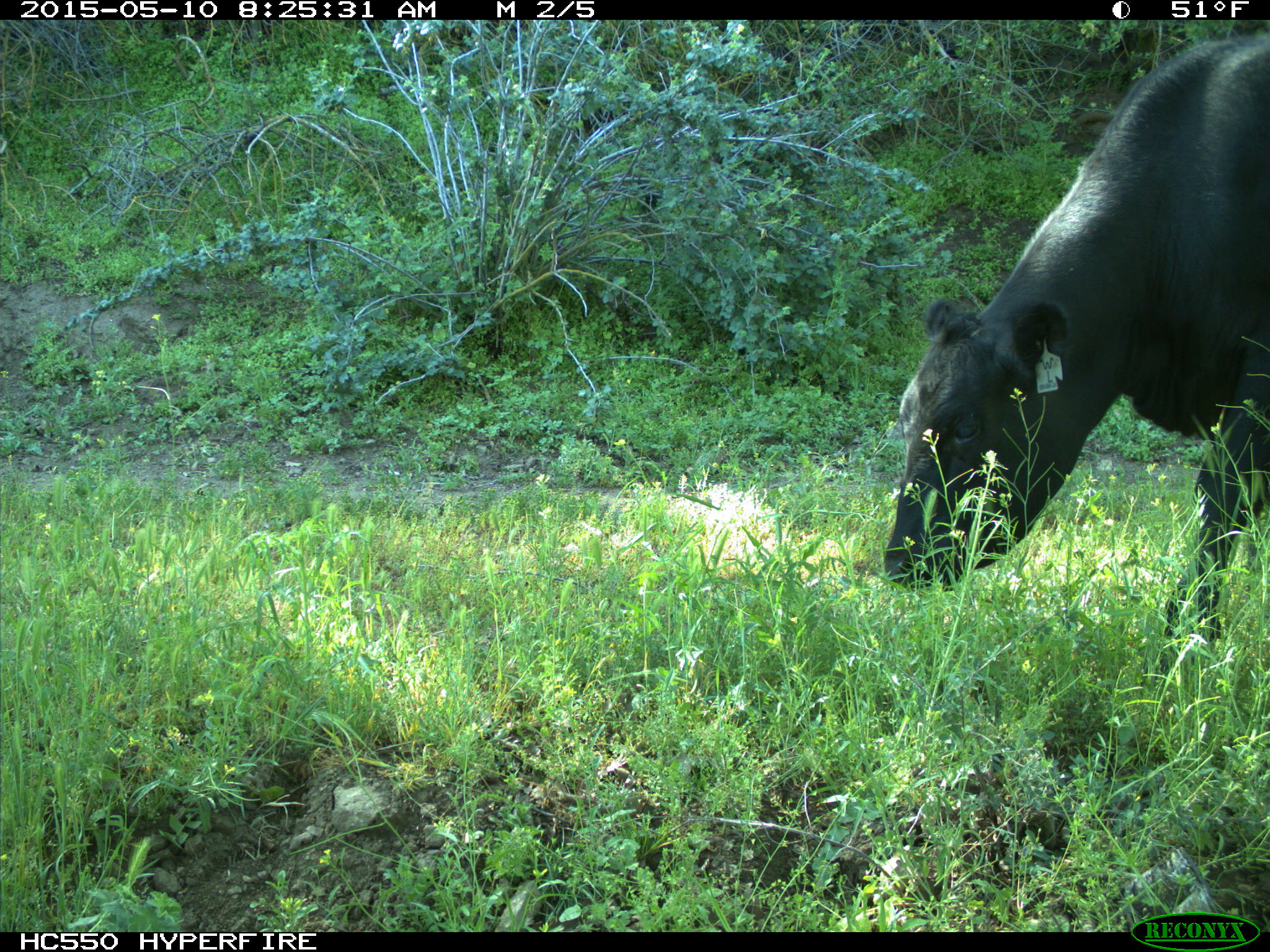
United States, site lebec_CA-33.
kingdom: Animalia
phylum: Chordata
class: Mammalia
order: Artiodactyla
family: Bovidae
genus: Bos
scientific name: Bos taurus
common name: domestic cow